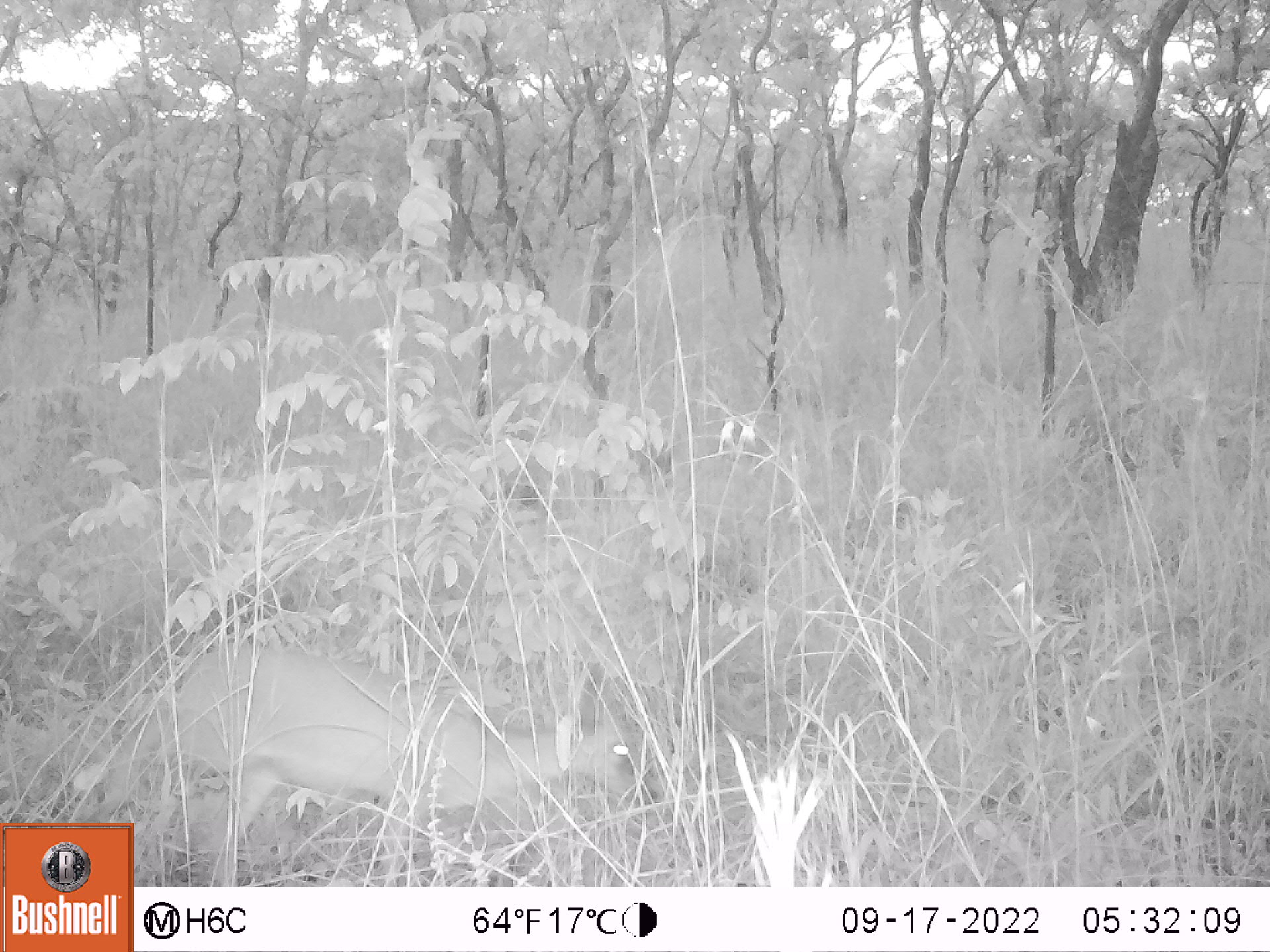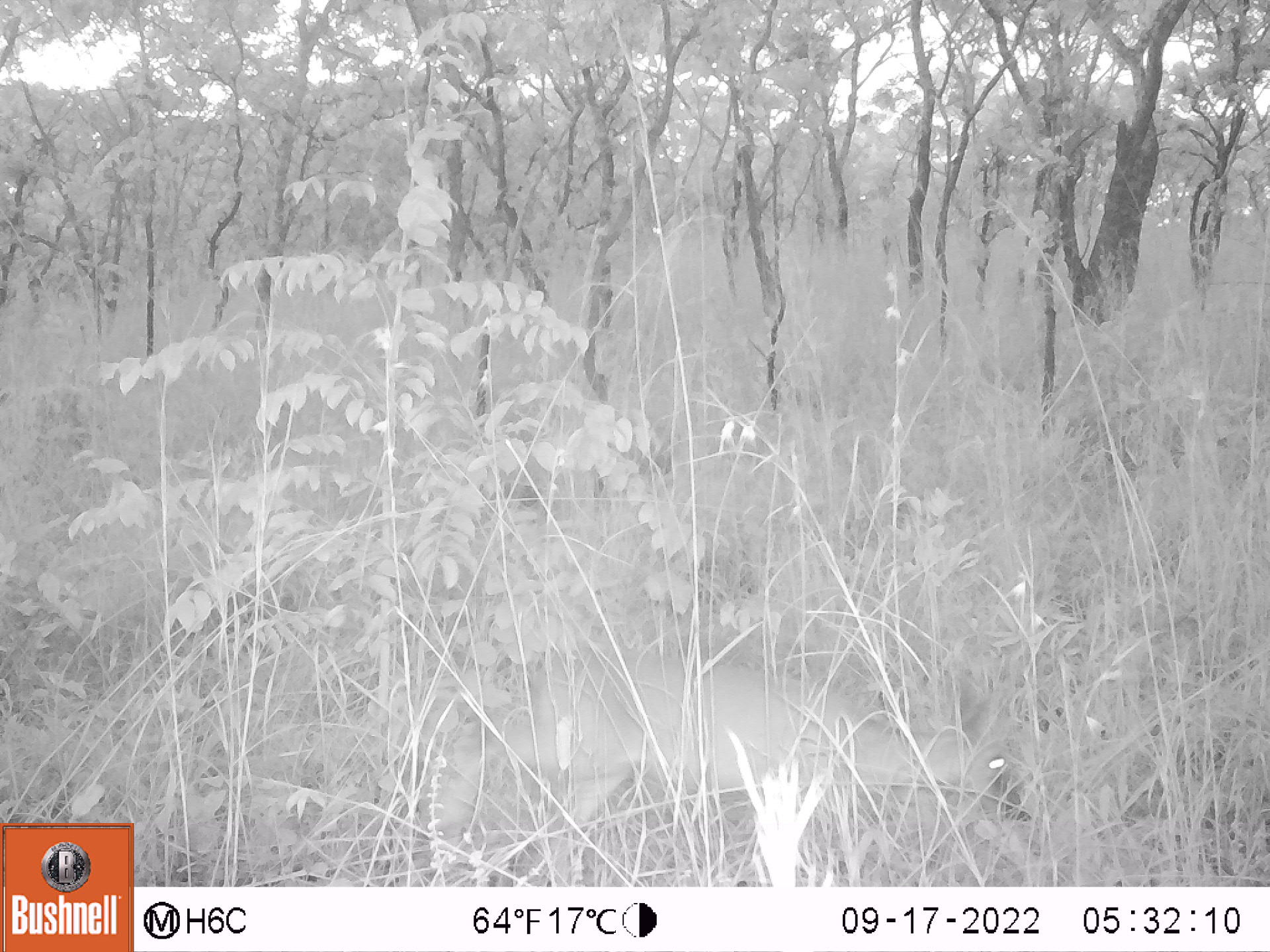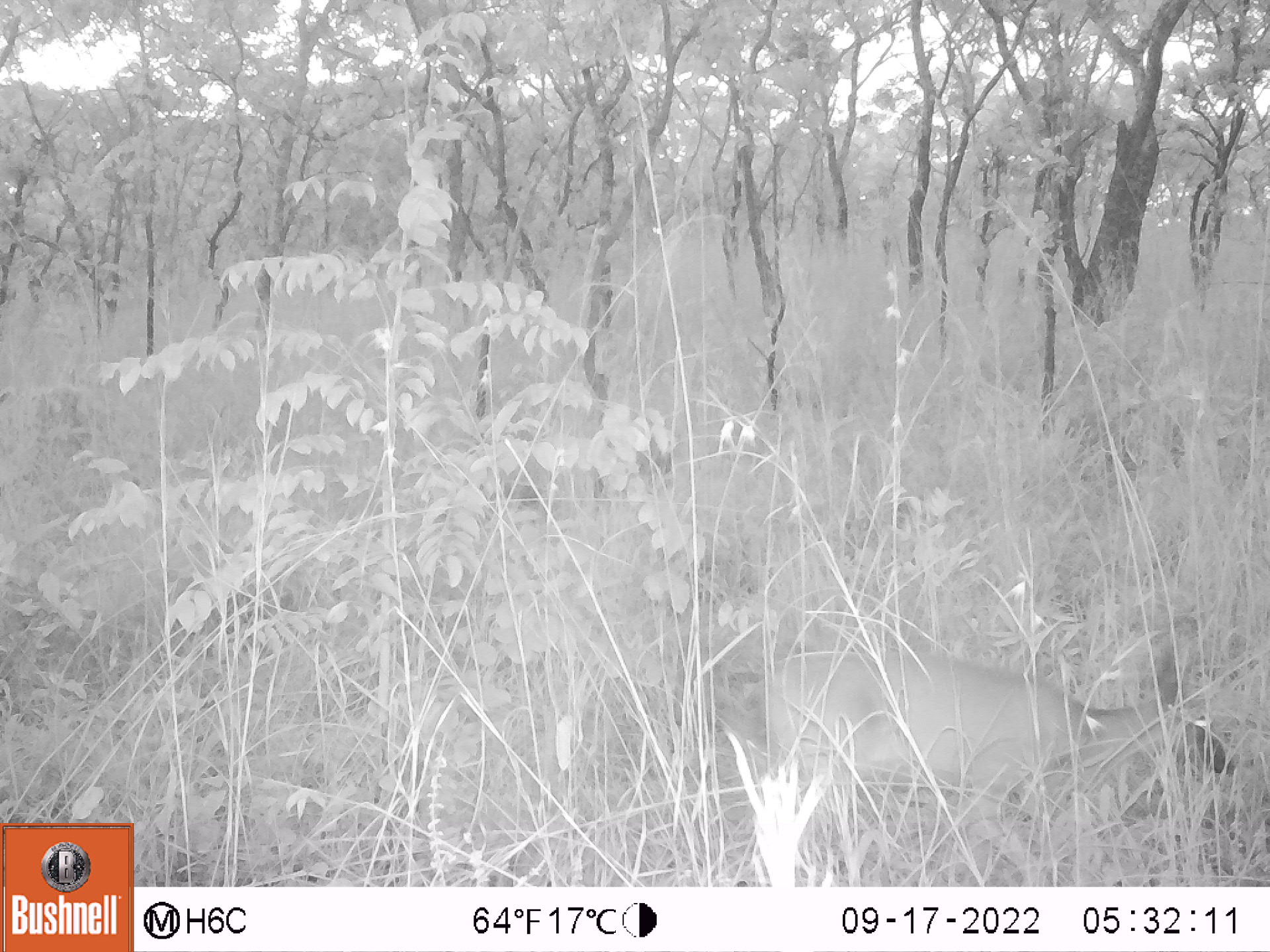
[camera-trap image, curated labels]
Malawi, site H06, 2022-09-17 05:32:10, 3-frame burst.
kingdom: Animalia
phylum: Chordata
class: Mammalia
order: Artiodactyla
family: Bovidae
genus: Sylvicapra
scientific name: Sylvicapra grimmia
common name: common duiker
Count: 1.